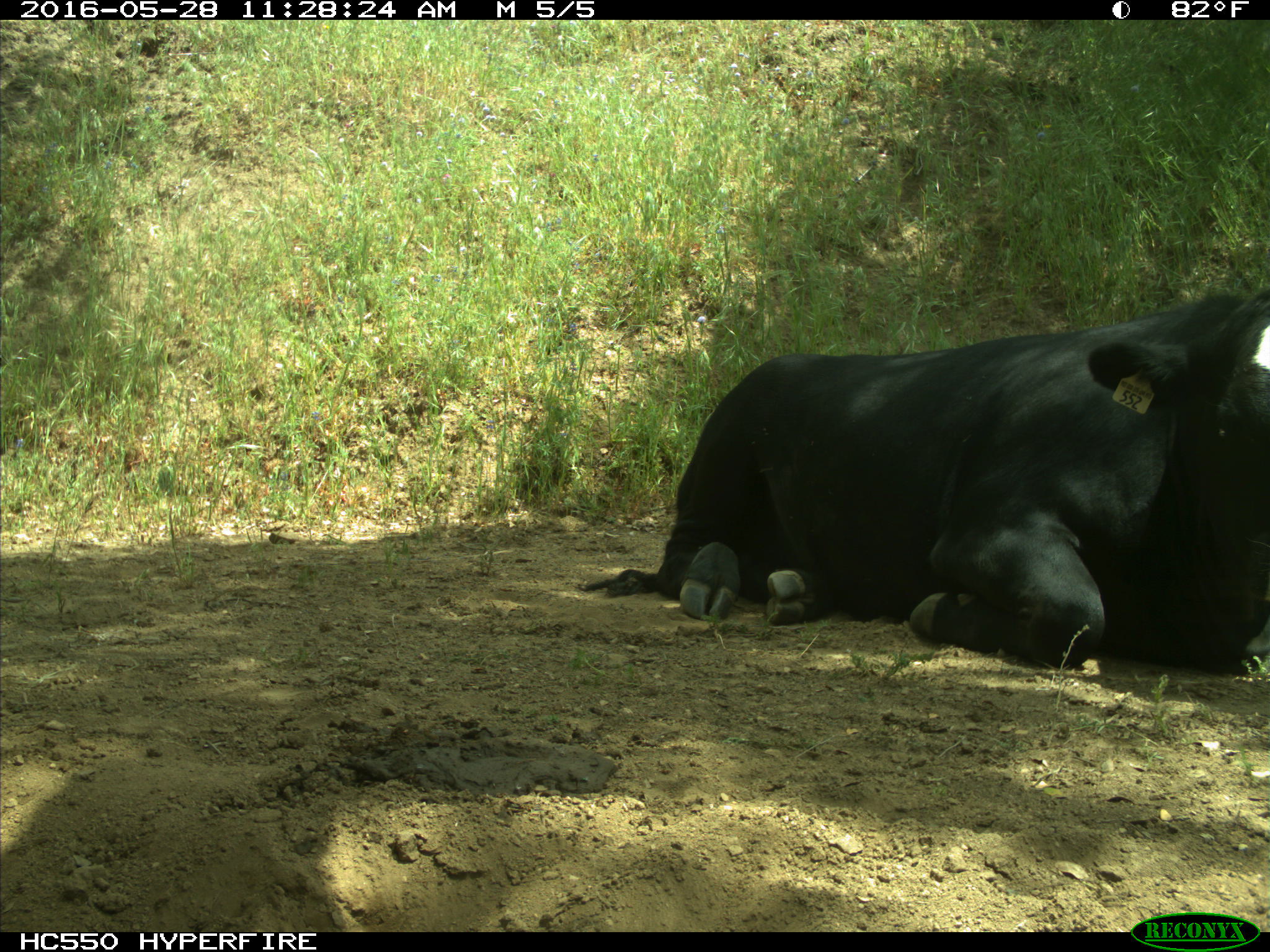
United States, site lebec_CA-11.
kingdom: Animalia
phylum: Chordata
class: Mammalia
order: Artiodactyla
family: Bovidae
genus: Bos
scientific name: Bos taurus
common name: domestic cow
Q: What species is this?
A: Bos taurus (domestic cow).